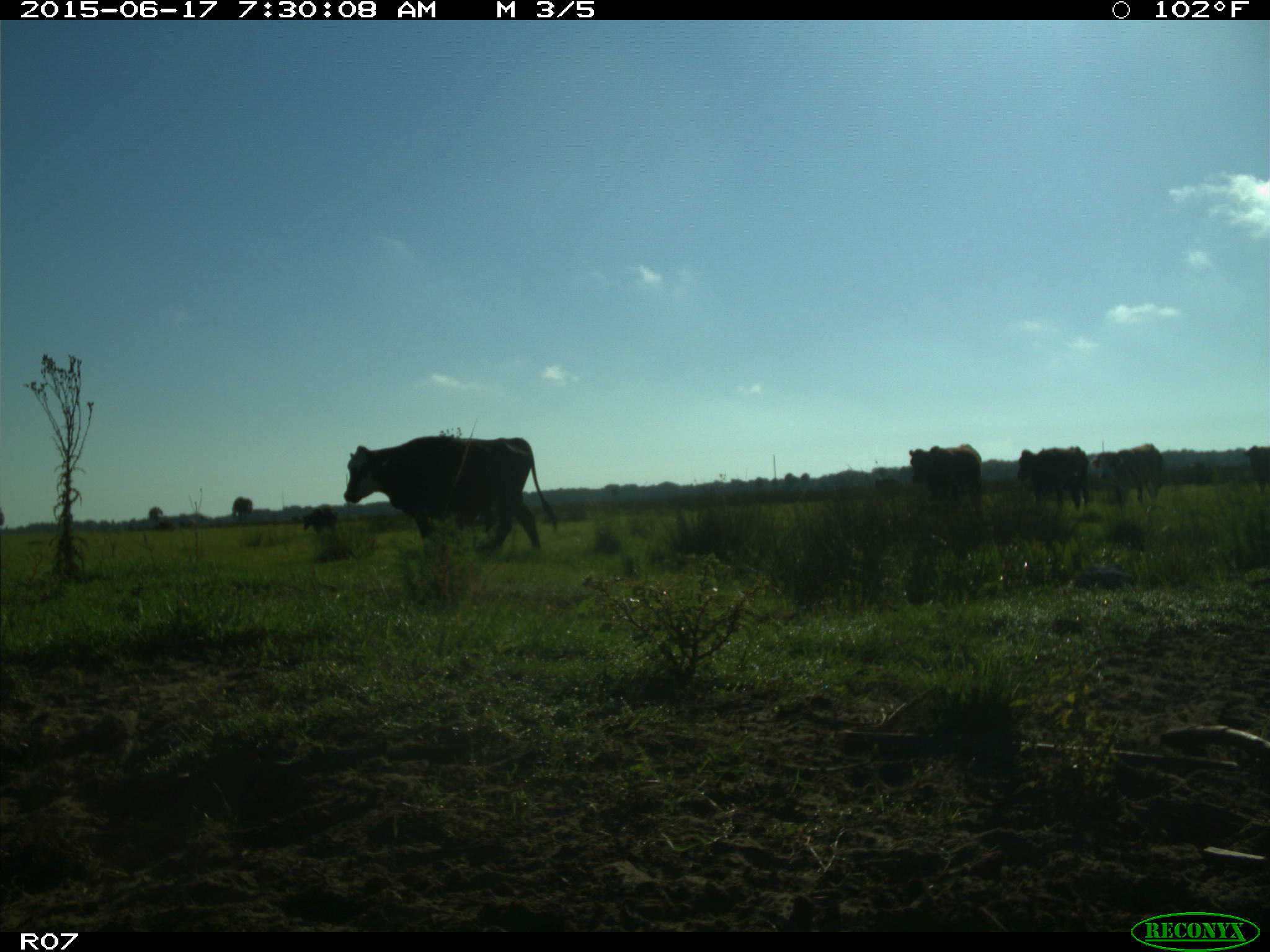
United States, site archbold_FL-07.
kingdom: Animalia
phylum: Chordata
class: Mammalia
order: Artiodactyla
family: Bovidae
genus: Bos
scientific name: Bos taurus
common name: domestic cow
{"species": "Bos taurus (domestic cow)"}